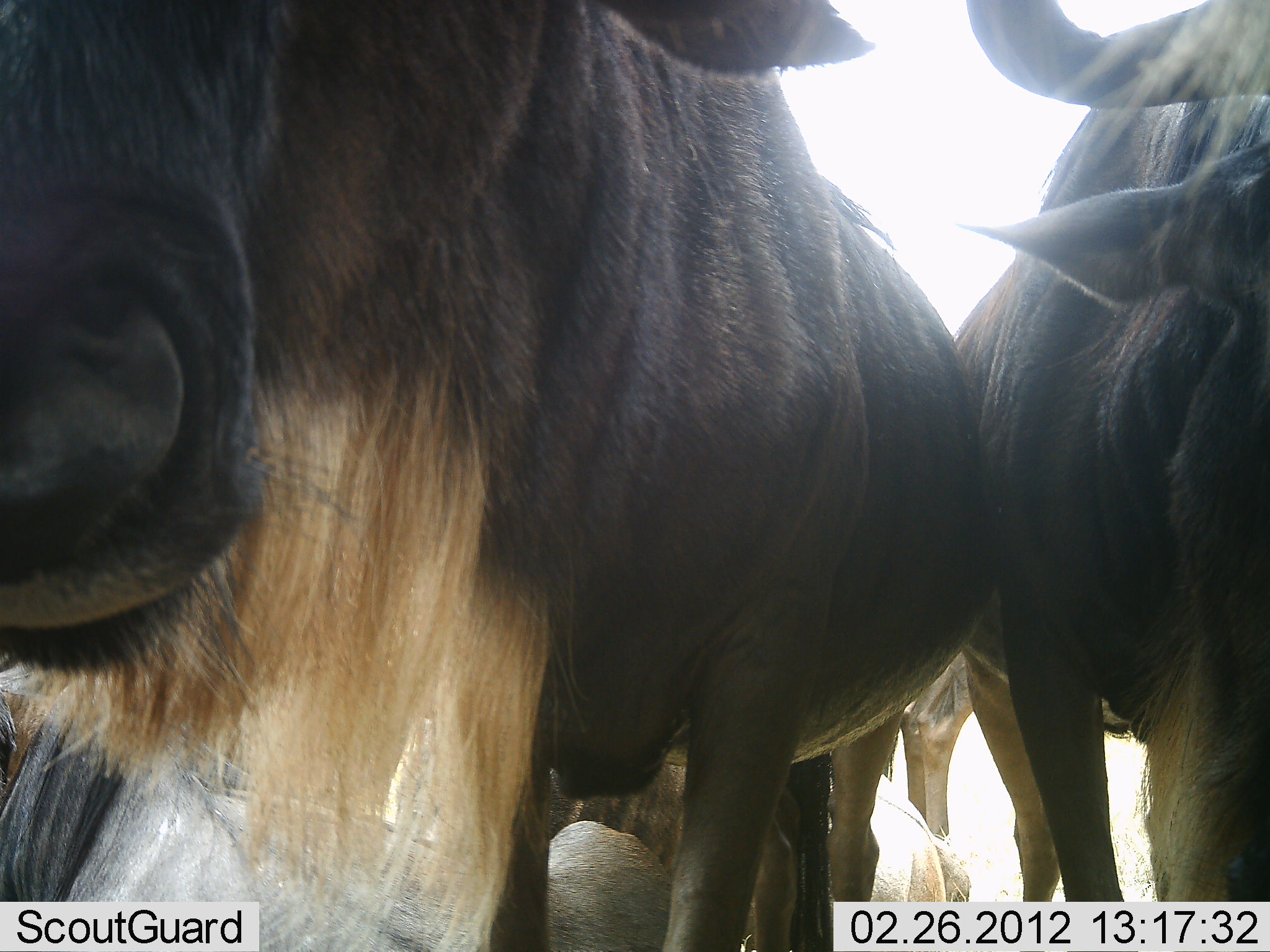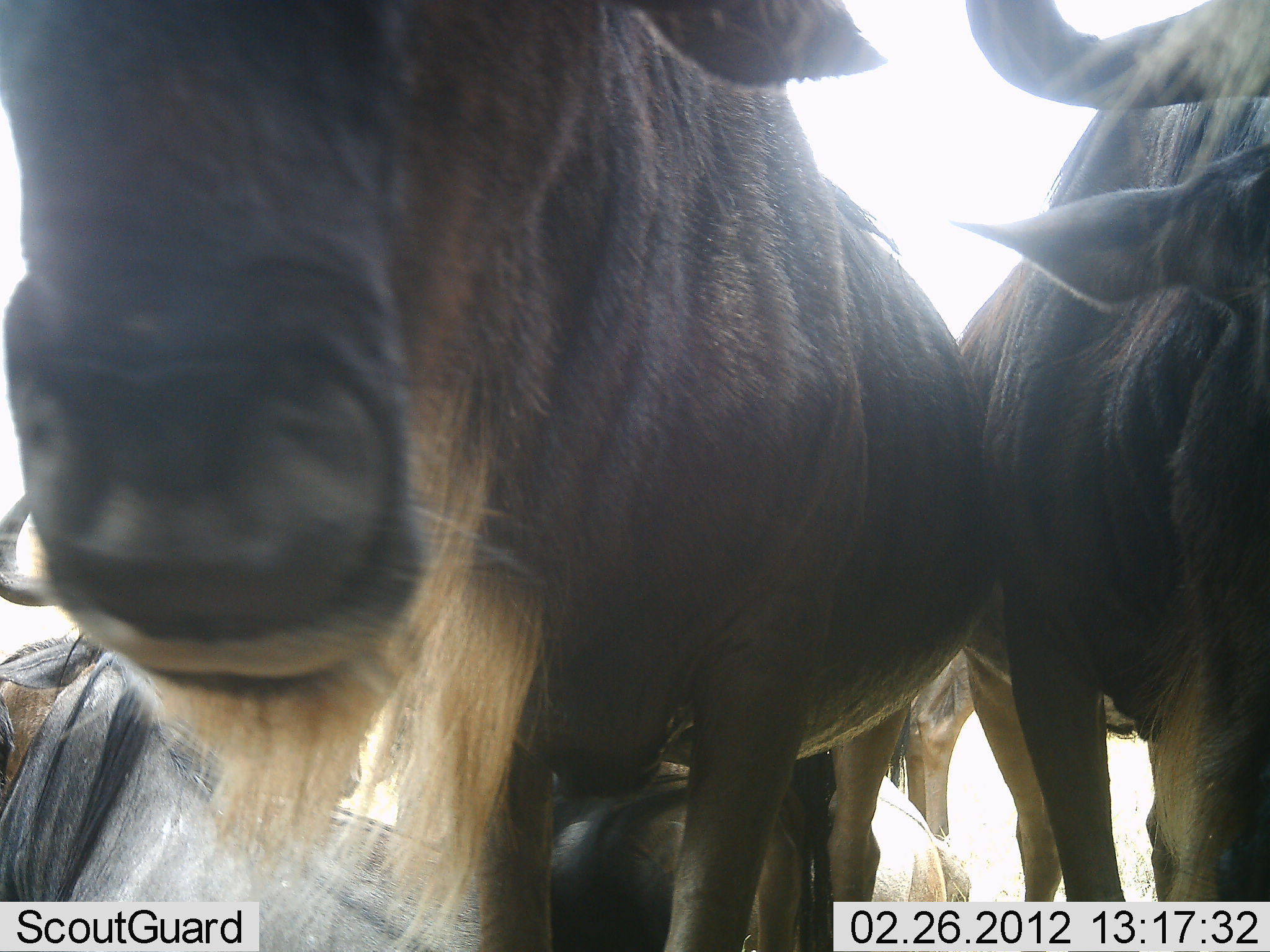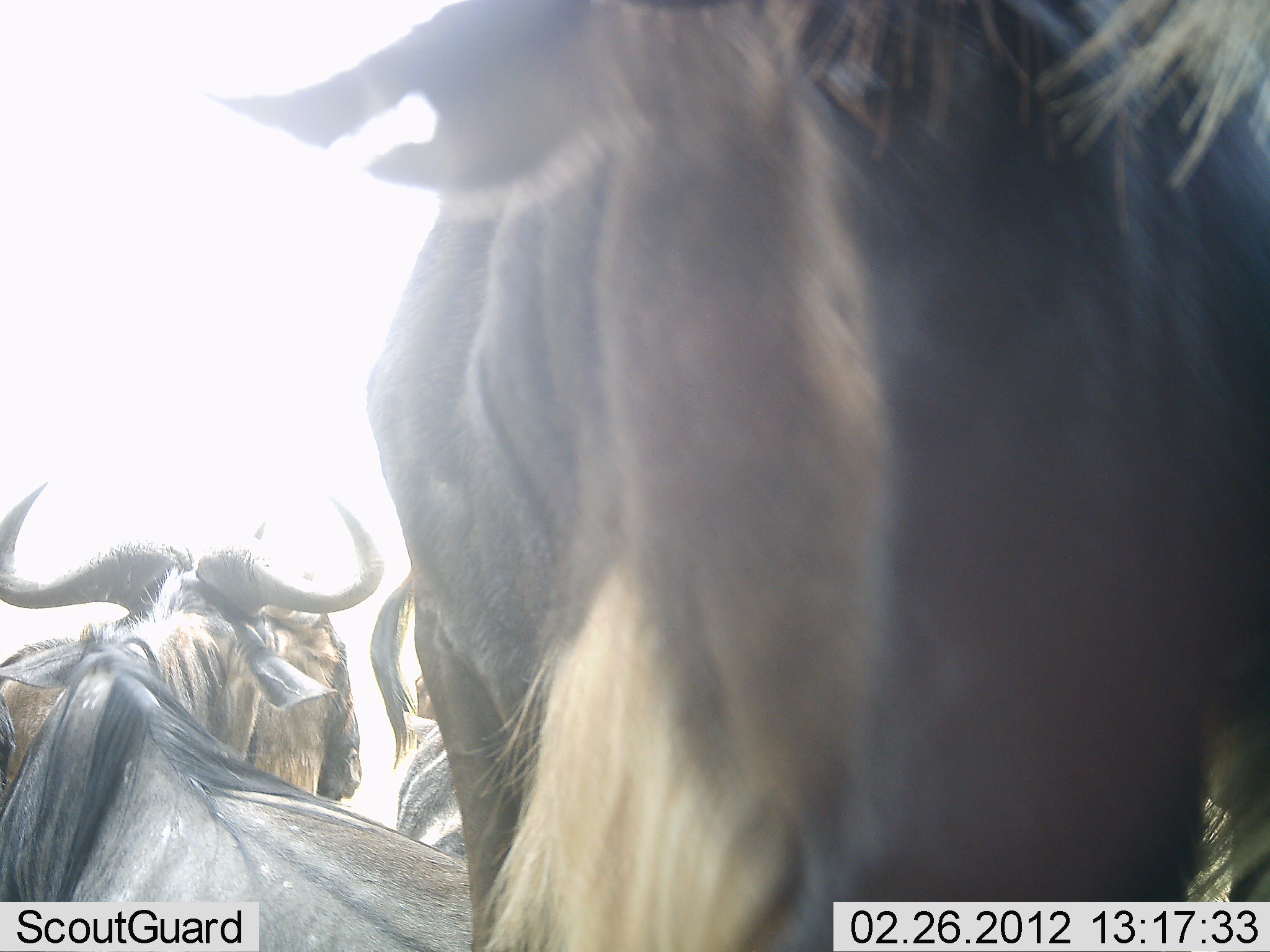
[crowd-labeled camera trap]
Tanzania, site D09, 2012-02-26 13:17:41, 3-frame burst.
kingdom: Animalia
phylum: Chordata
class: Mammalia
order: Artiodactyla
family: Bovidae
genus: Connochaetes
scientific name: Connochaetes taurinus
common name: blue wildebeest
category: wildebeest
Wildebeest (blue wildebeest) (Connochaetes taurinus), count 5. Behavior (volunteer vote fractions): standing 85%, resting 69%, moving 8%, interacting 0%. Young present (vote fraction): 0%. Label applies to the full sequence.